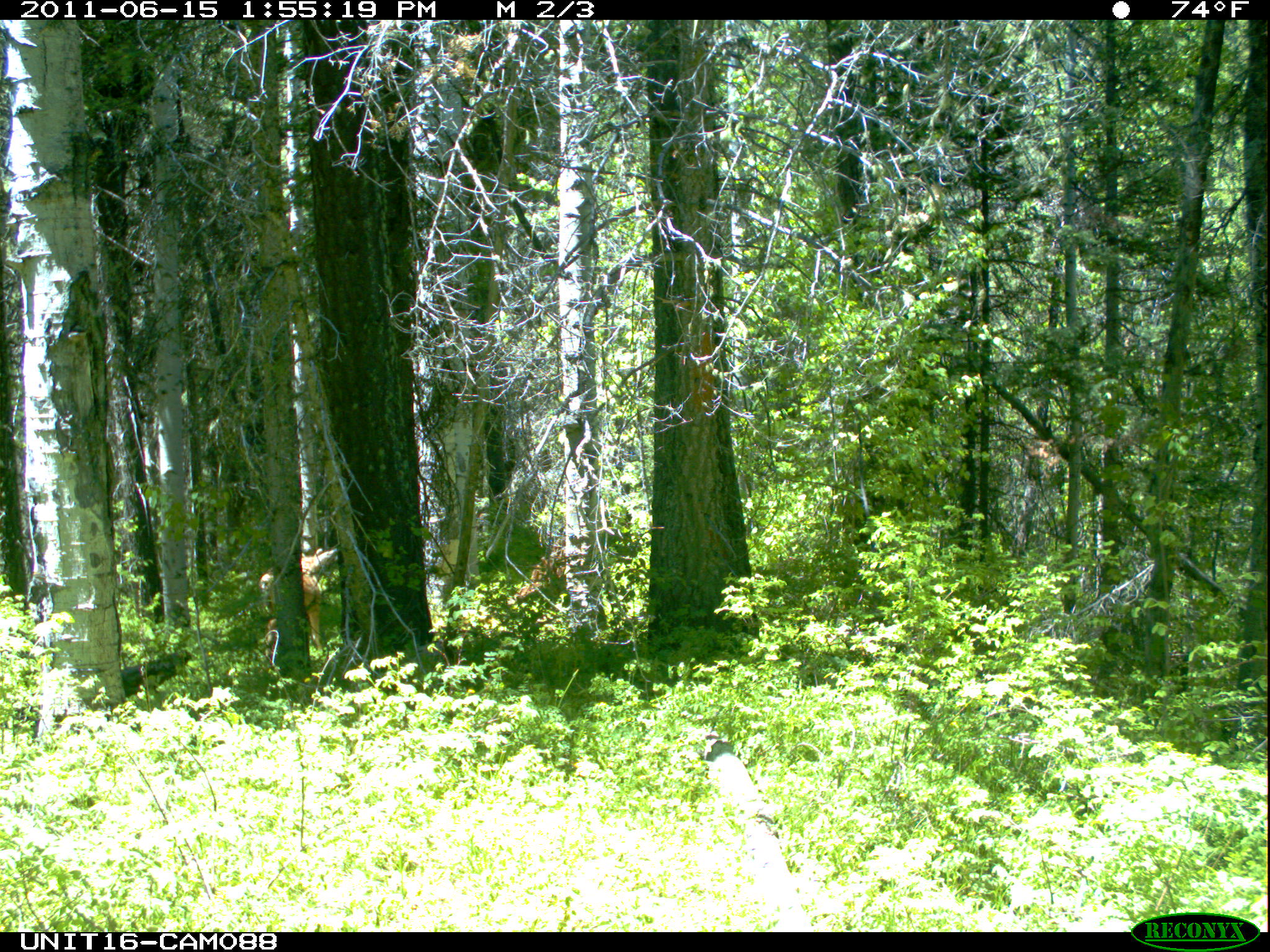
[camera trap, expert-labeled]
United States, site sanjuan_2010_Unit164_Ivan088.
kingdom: Animalia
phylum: Chordata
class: Mammalia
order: Artiodactyla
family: Cervidae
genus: Odocoileus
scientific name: Odocoileus hemionus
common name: mule deer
Odocoileus hemionus (mule deer).